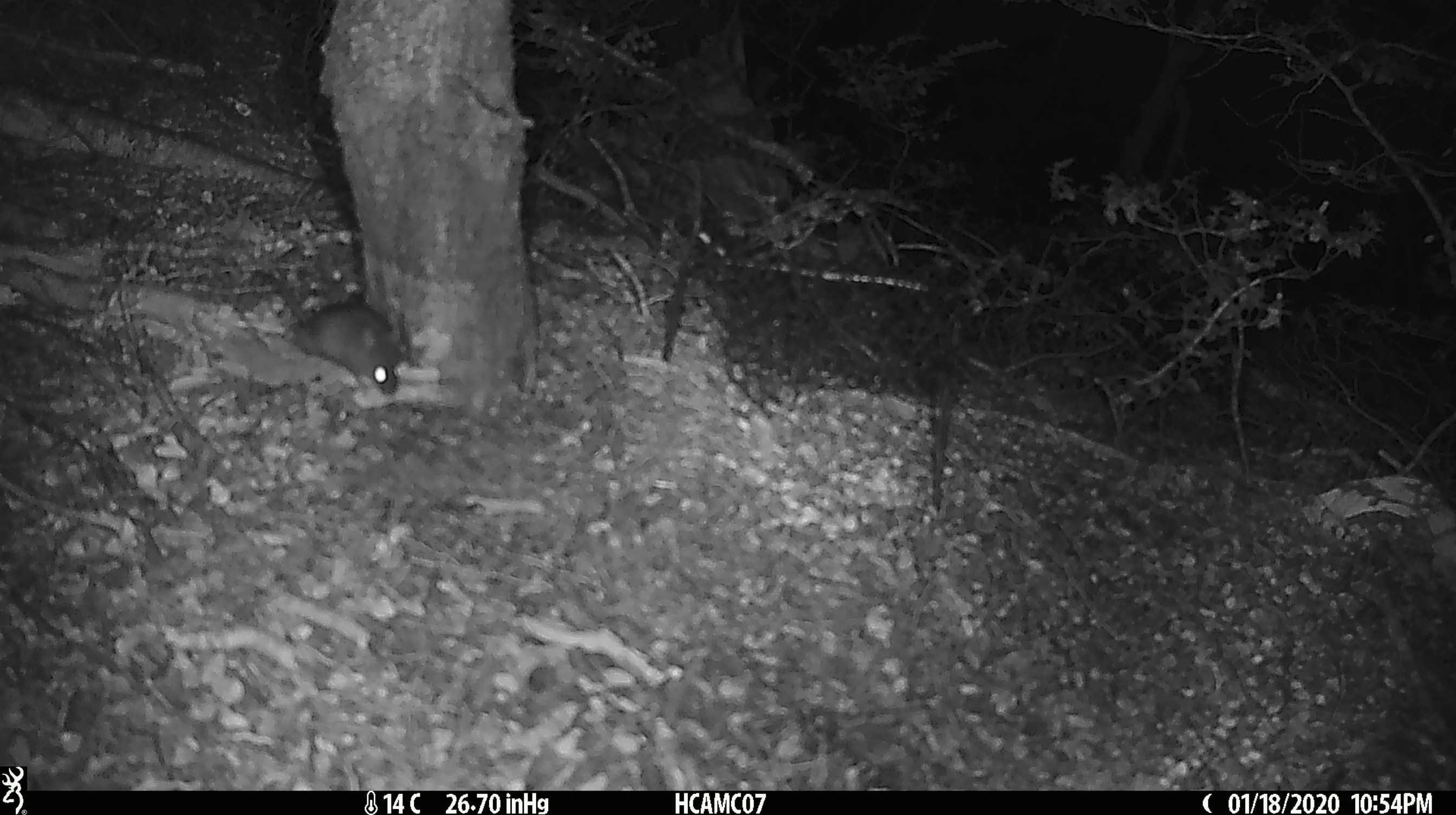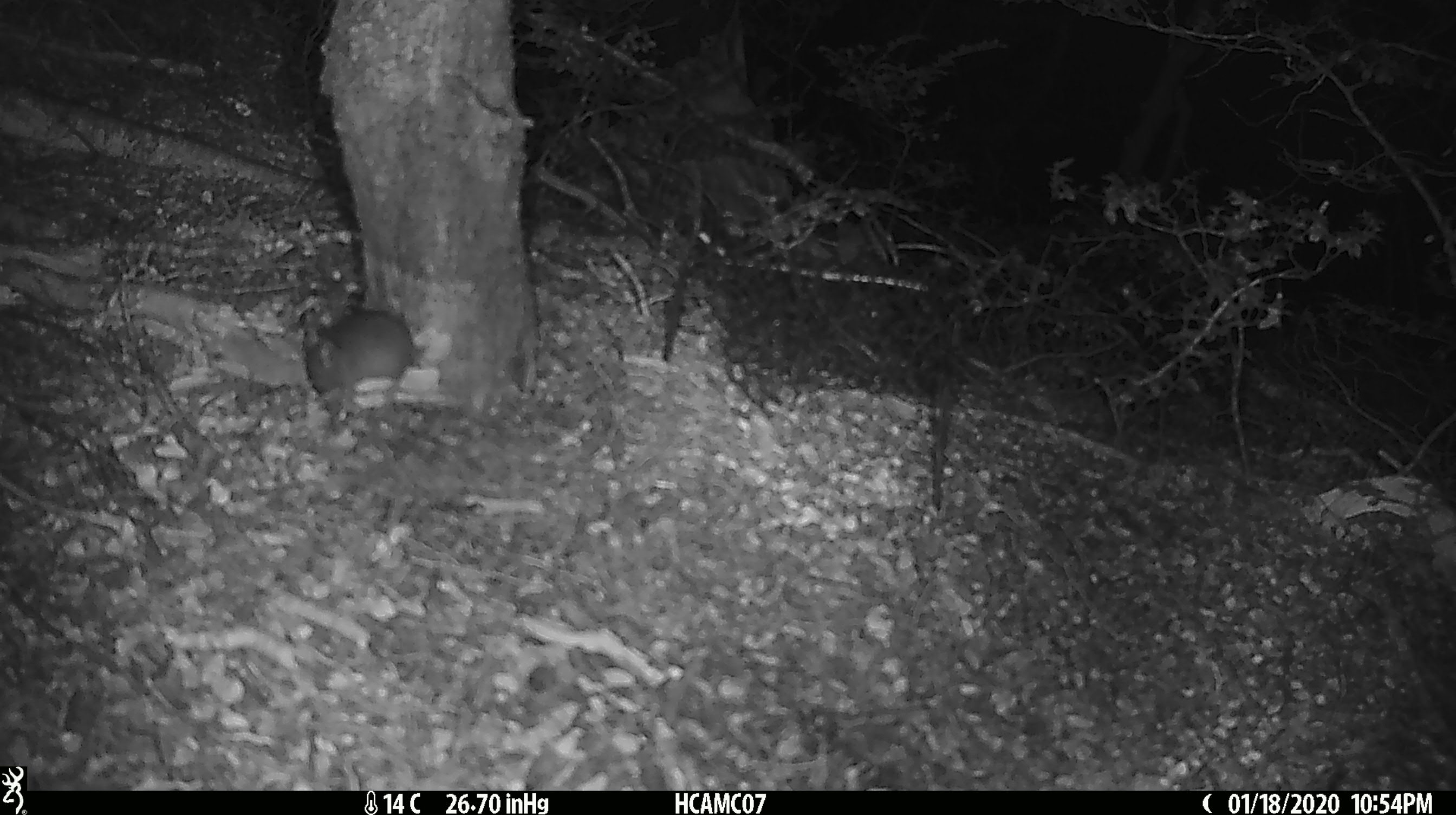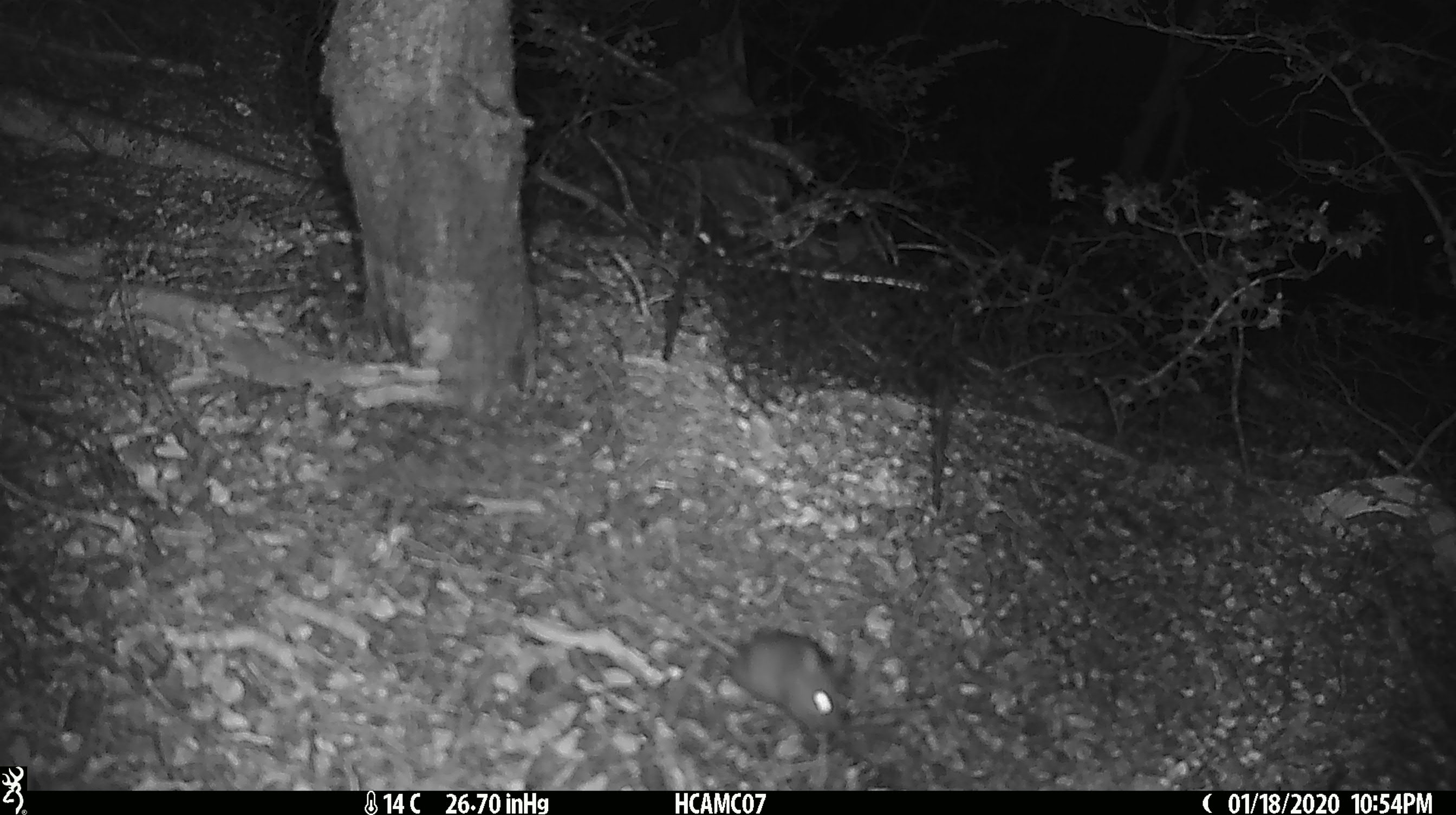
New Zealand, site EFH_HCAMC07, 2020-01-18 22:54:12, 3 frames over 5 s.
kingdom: Animalia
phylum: Chordata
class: Mammalia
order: Rodentia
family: Muridae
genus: Mus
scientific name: Mus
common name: mouse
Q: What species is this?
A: Mouse (Mus).